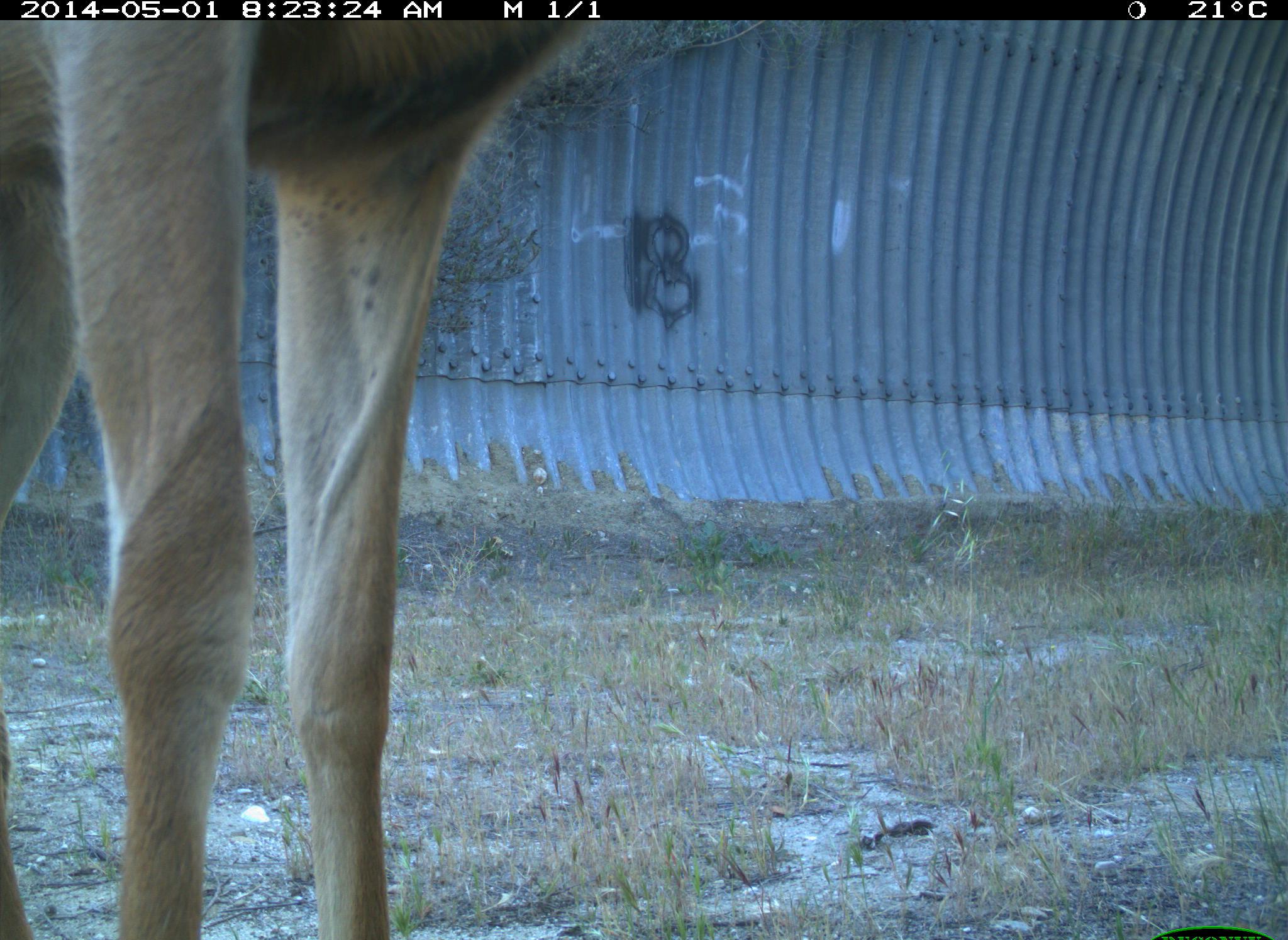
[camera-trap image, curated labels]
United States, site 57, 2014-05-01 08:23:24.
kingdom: Animalia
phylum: Chordata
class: Mammalia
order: Artiodactyla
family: Cervidae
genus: Odocoileus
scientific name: Odocoileus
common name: deer